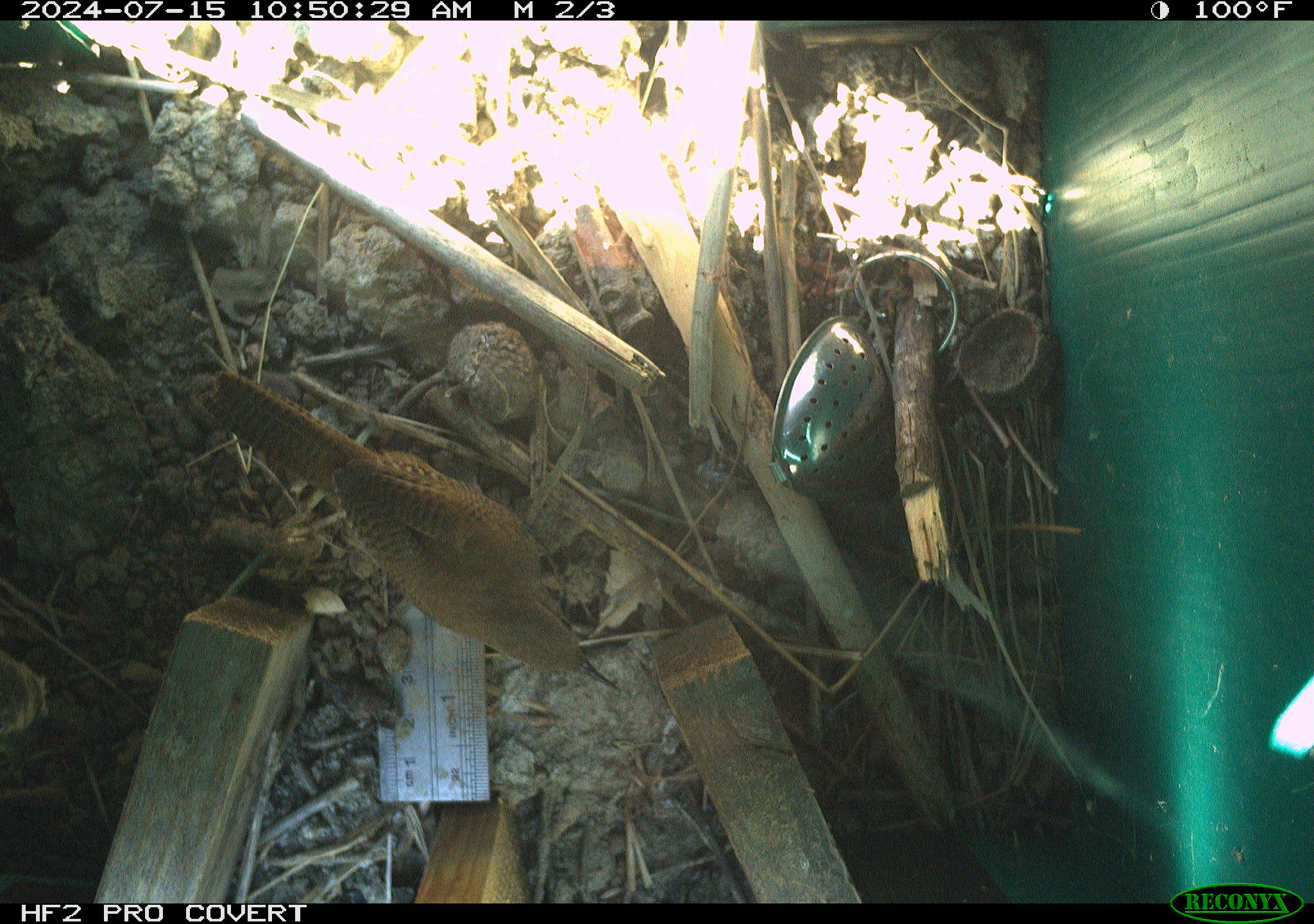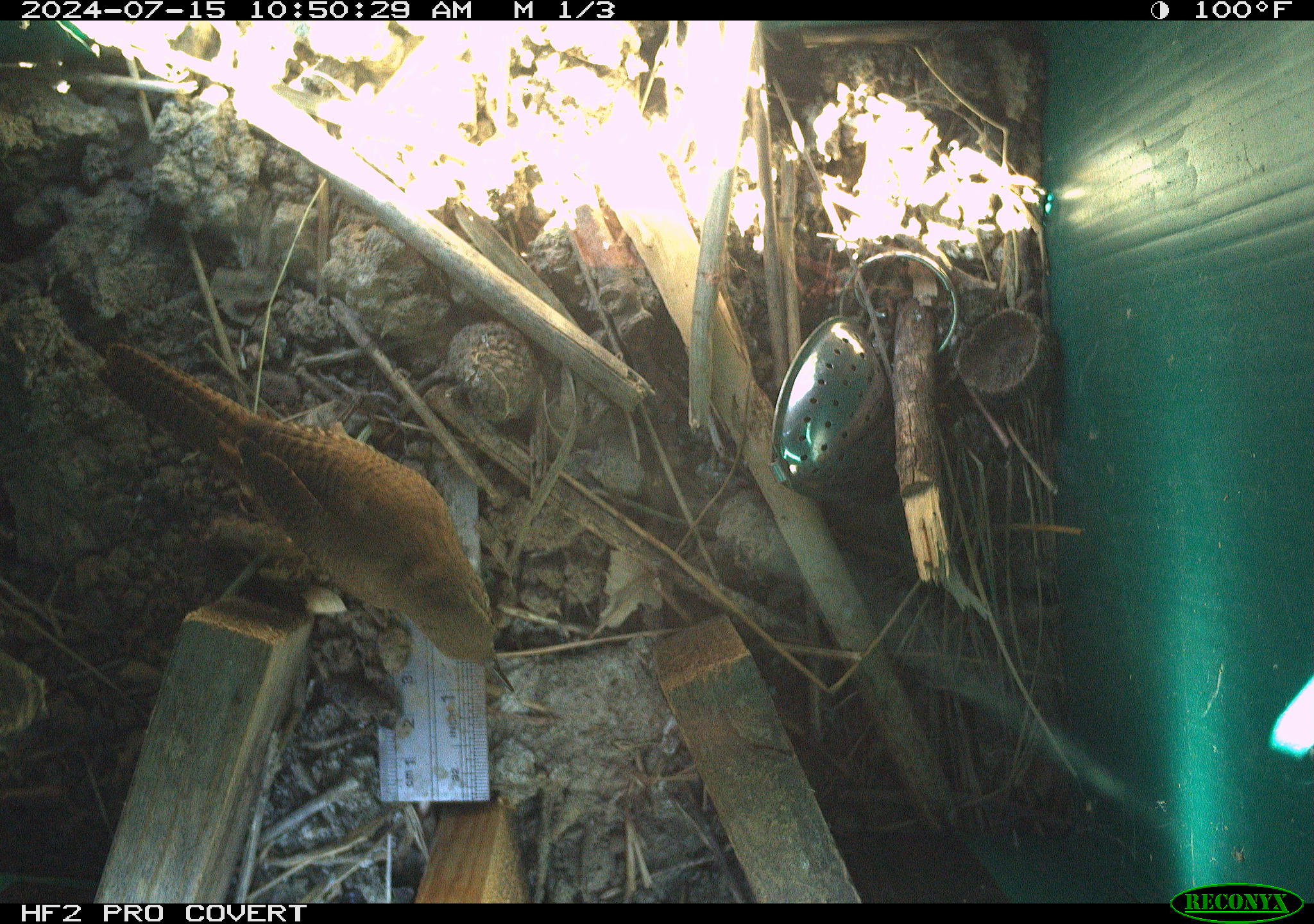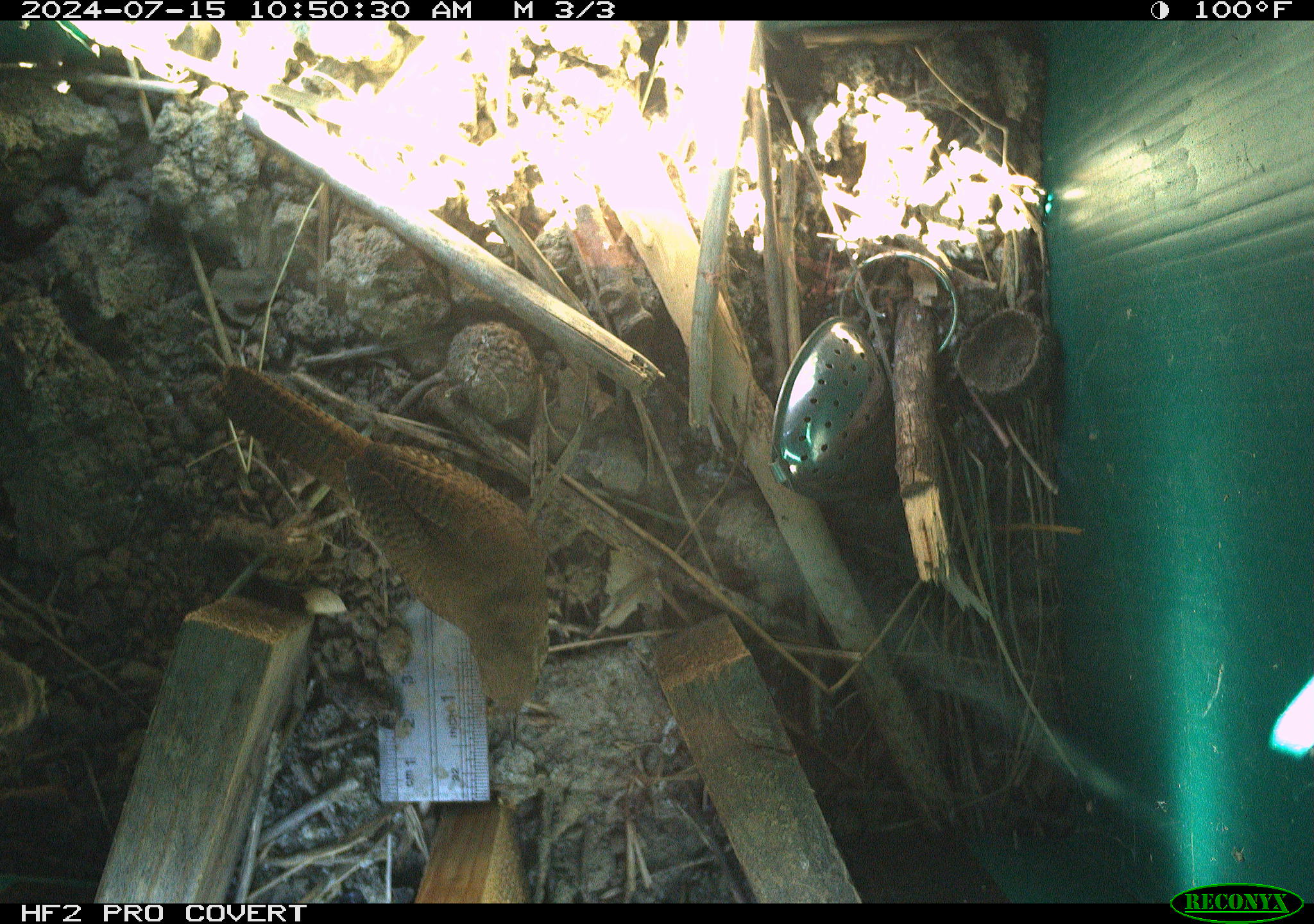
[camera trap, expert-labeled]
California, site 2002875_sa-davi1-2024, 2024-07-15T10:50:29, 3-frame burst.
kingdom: Animalia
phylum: Chordata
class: Aves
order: Passeriformes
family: Troglodytidae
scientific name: Troglodytidae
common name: wren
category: troglodytidae family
Troglodytidae family (wren) (Troglodytidae).